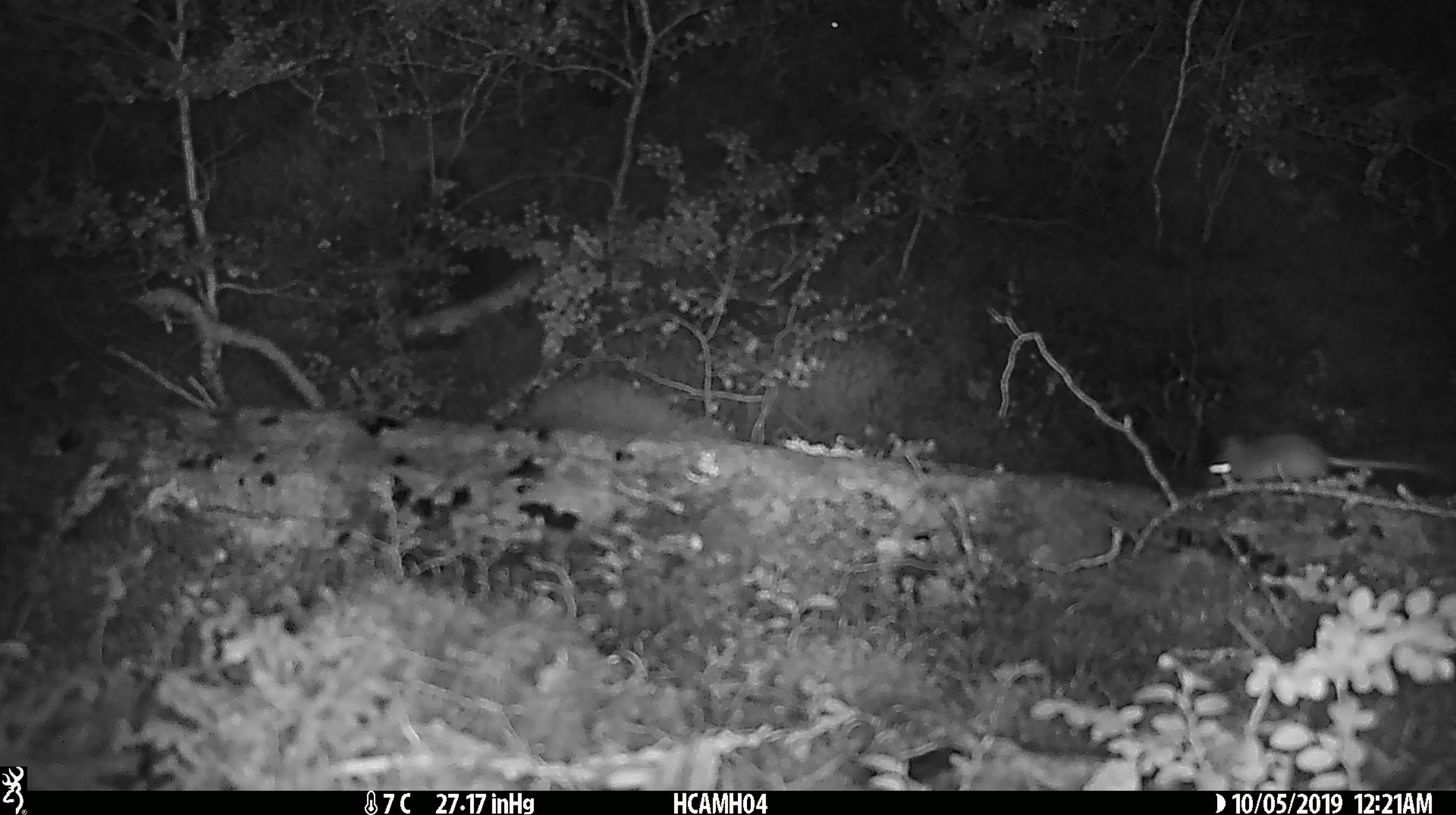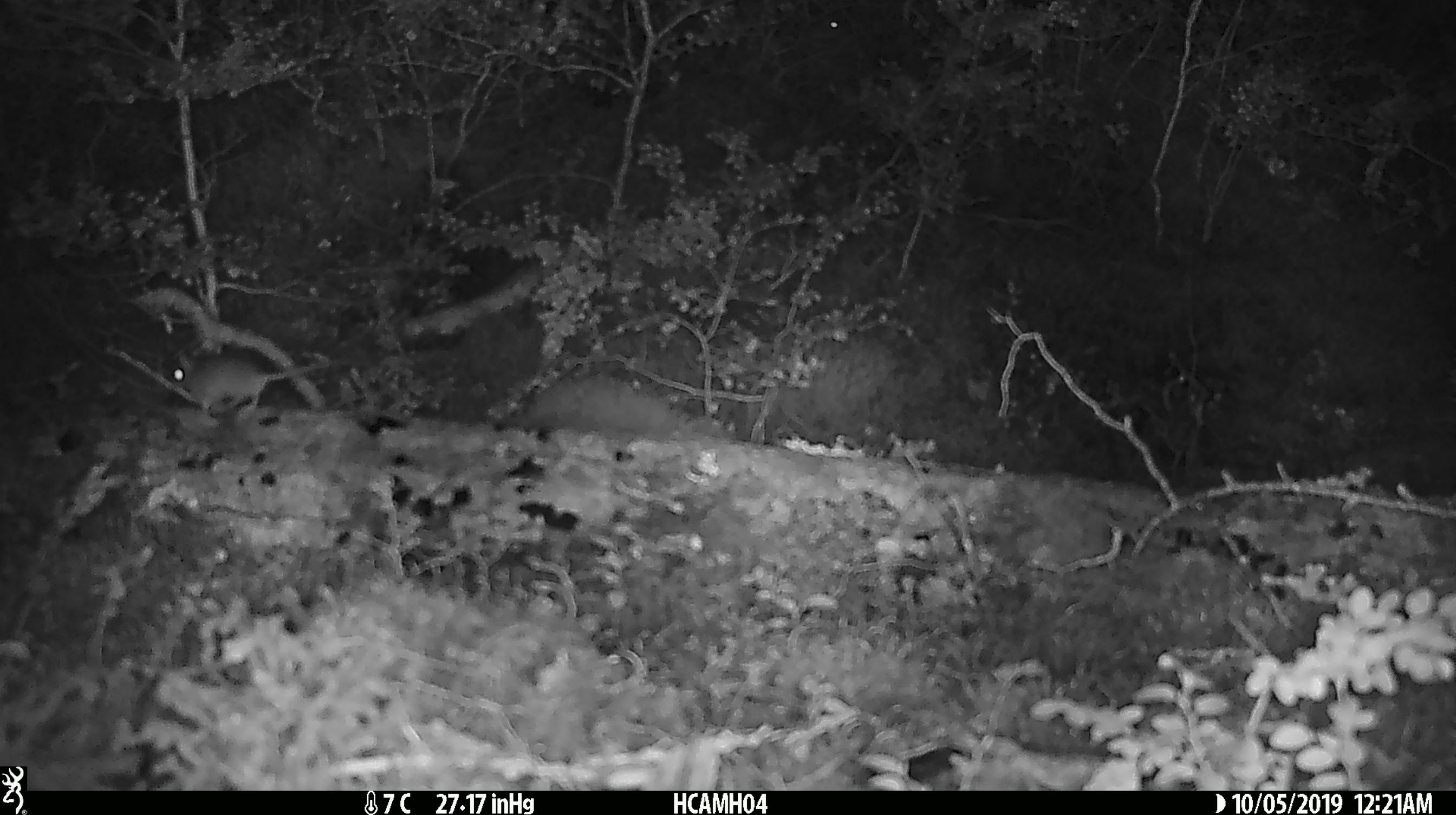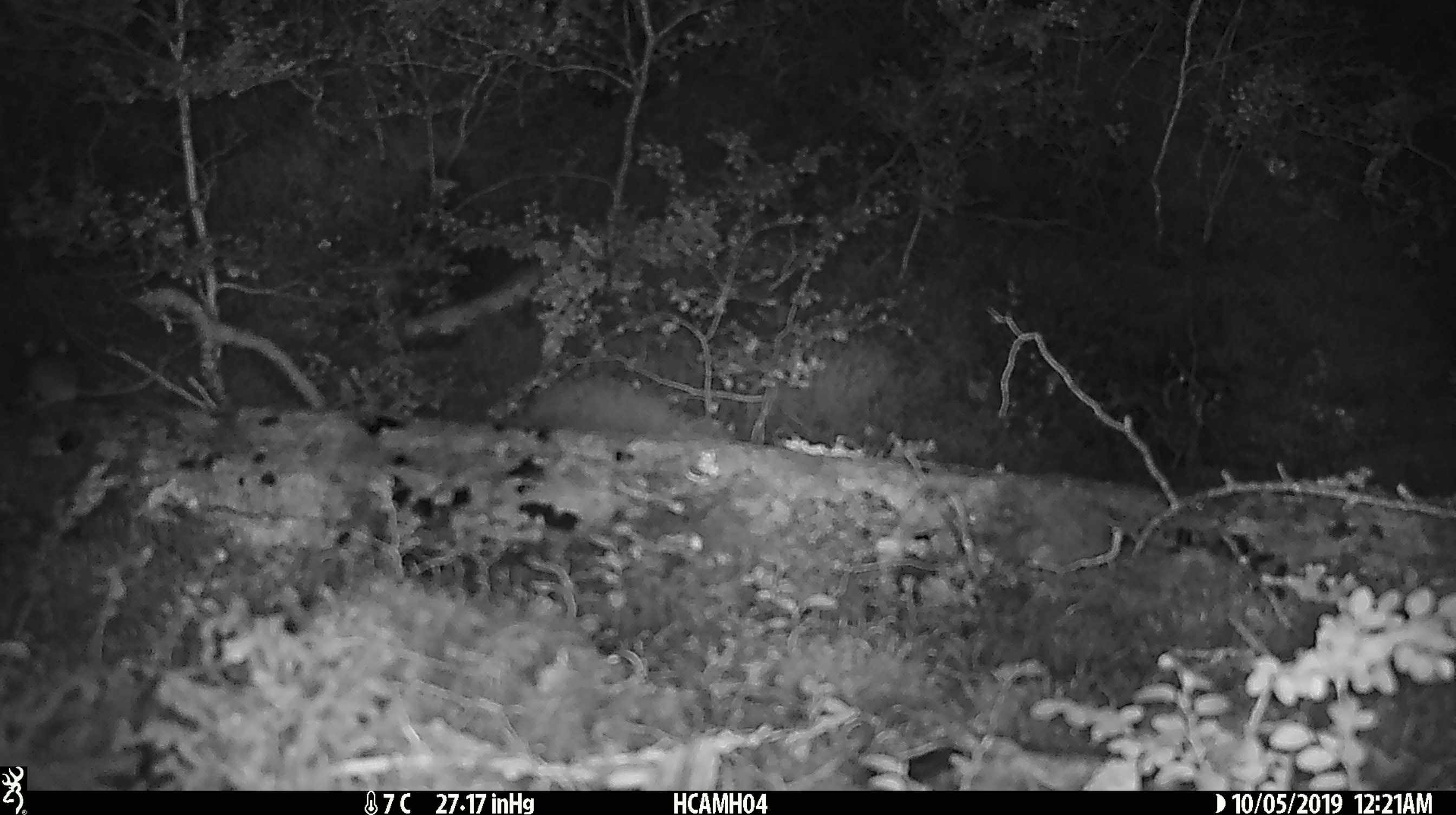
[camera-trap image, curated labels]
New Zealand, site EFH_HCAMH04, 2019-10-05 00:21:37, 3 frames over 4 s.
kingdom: Animalia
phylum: Chordata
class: Mammalia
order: Rodentia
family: Muridae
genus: Mus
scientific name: Mus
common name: mouse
Mouse (Mus).